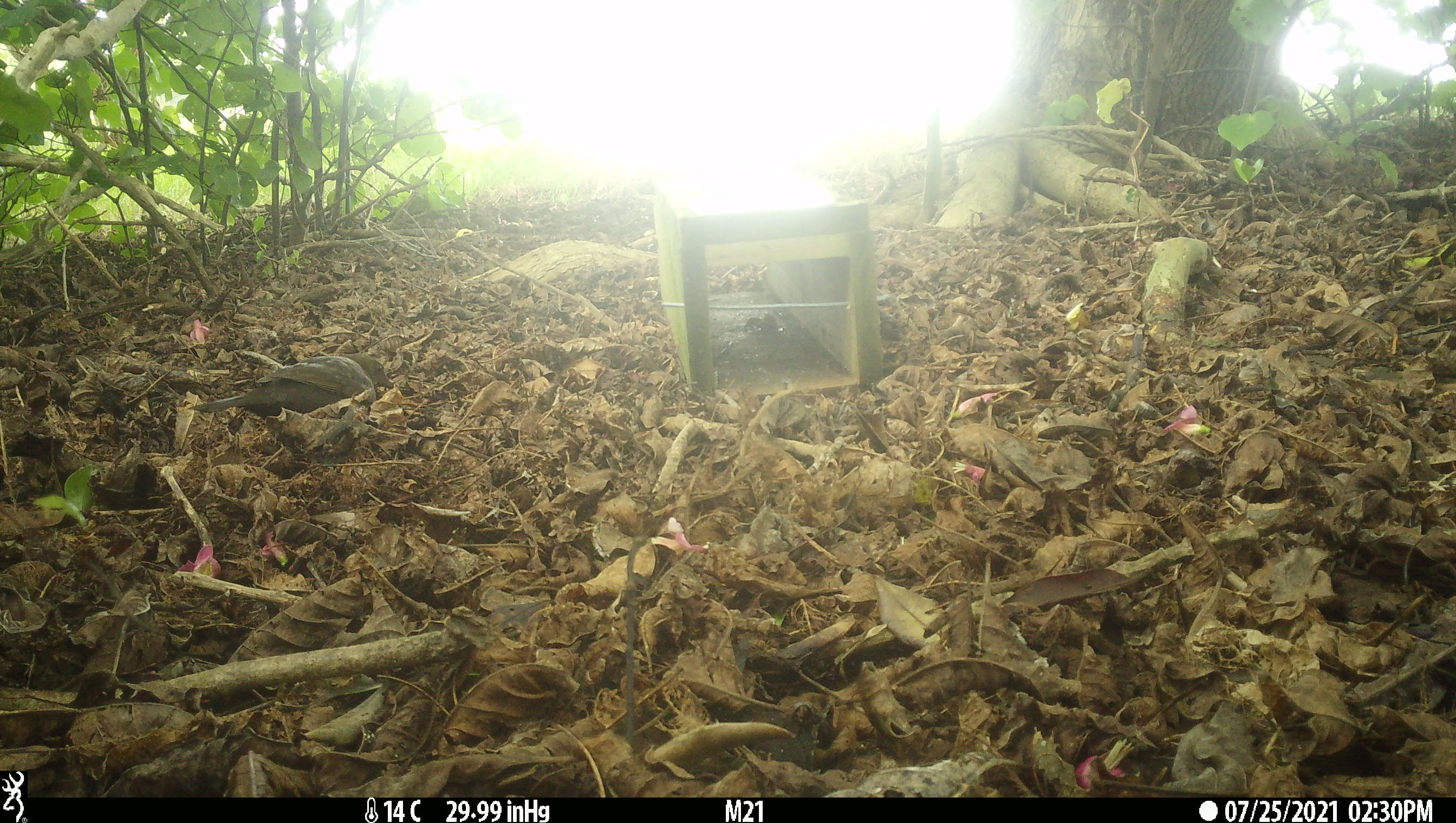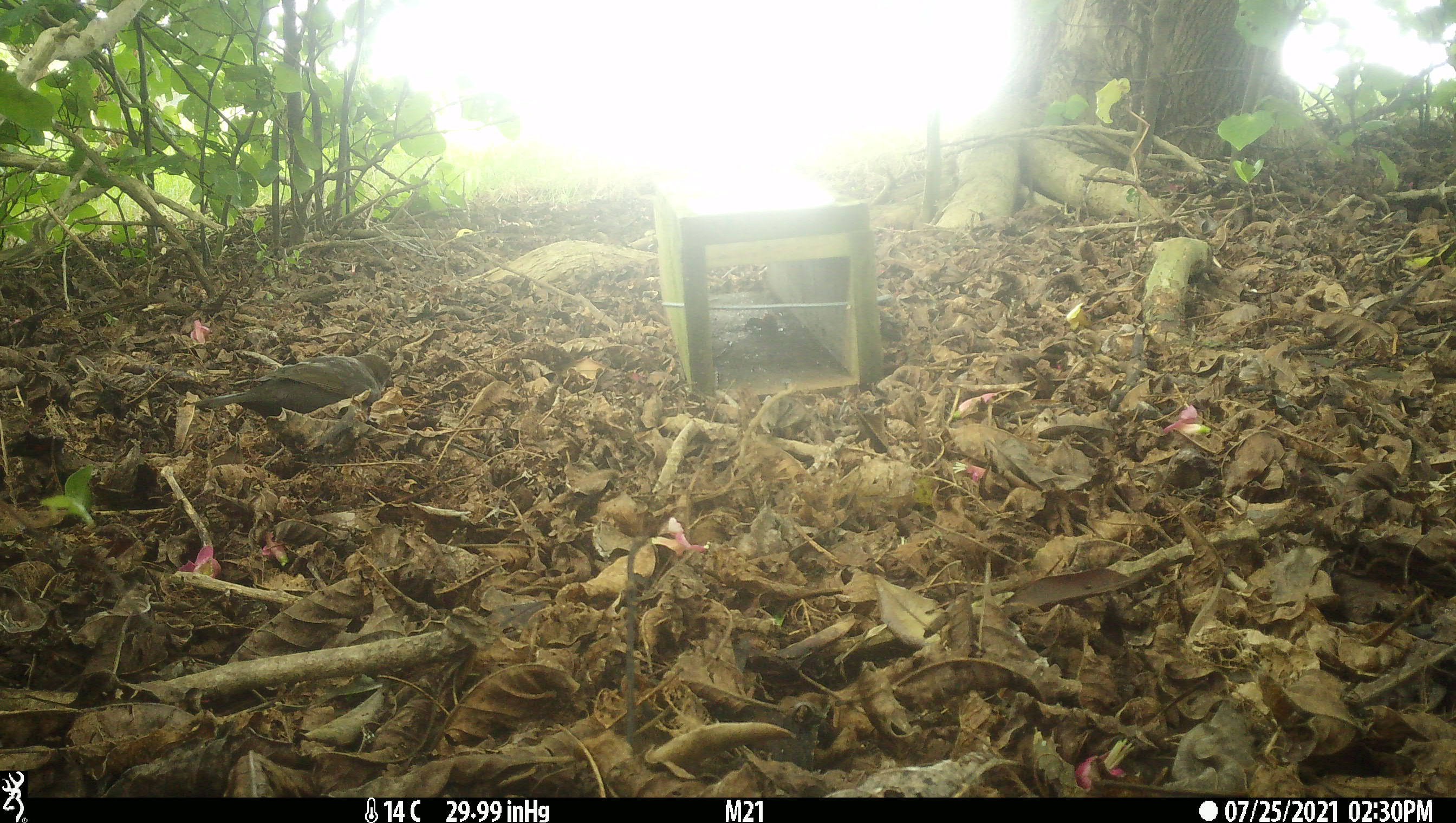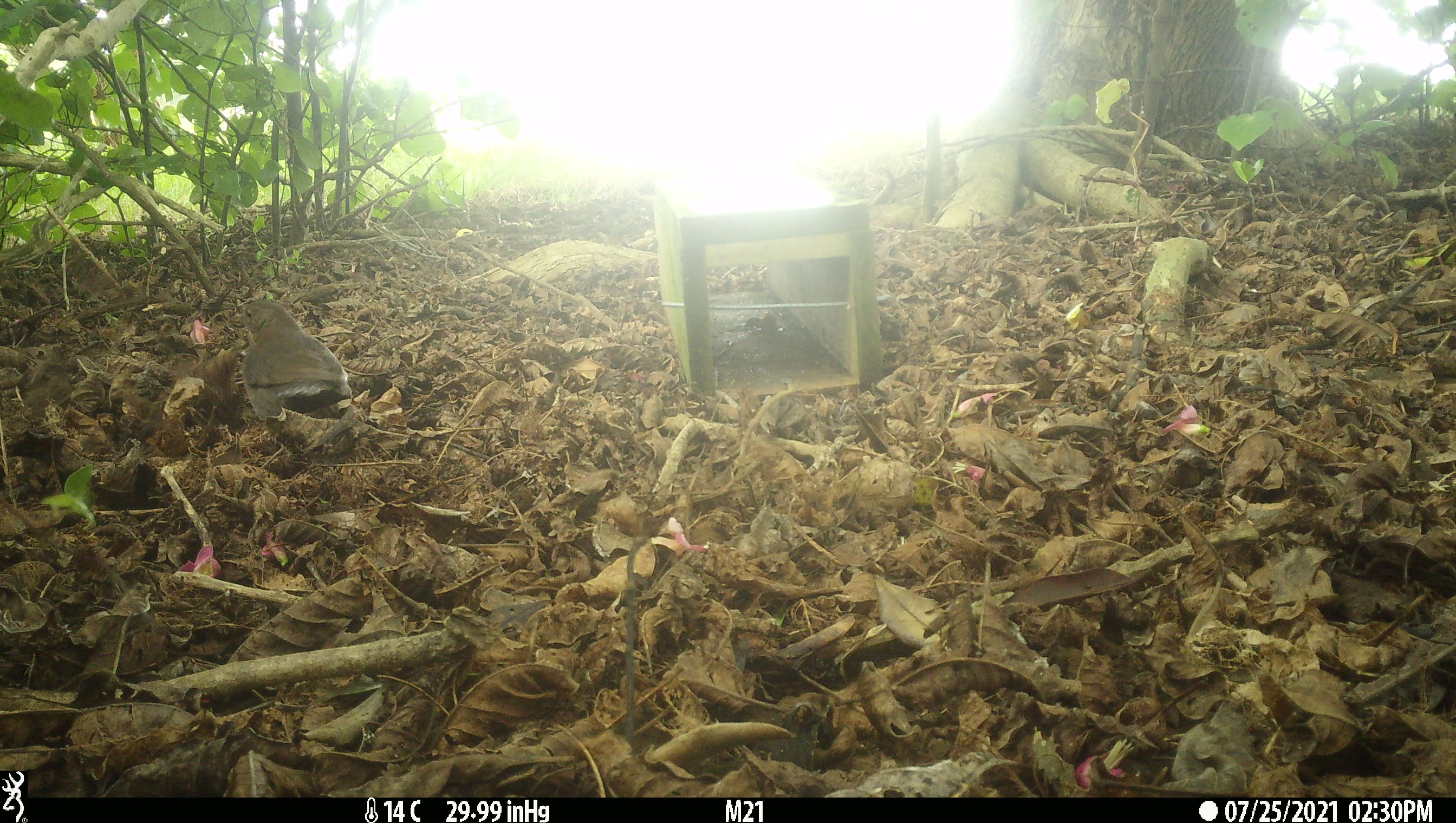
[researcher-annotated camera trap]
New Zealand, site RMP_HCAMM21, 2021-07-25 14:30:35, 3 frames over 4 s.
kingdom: Animalia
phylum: Chordata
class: Aves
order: Passeriformes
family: Turdidae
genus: Turdus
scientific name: Turdus merula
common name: eurasian blackbird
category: blackbird